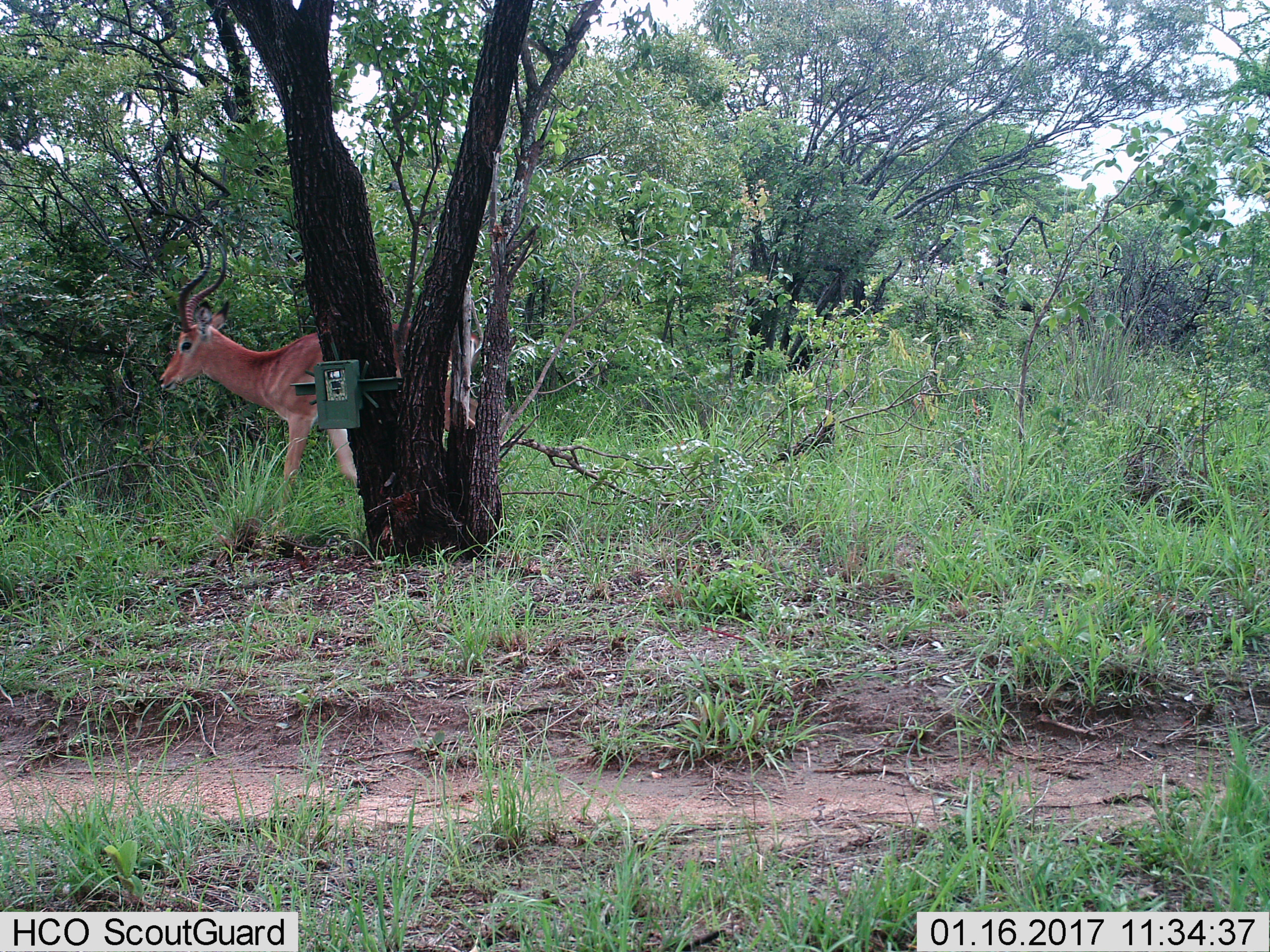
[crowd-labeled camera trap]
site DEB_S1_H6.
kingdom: Animalia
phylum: Chordata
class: Mammalia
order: Artiodactyla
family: Bovidae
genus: Aepyceros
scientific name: Aepyceros melampus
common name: impala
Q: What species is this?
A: Impala (Aepyceros melampus).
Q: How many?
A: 1.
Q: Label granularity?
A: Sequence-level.